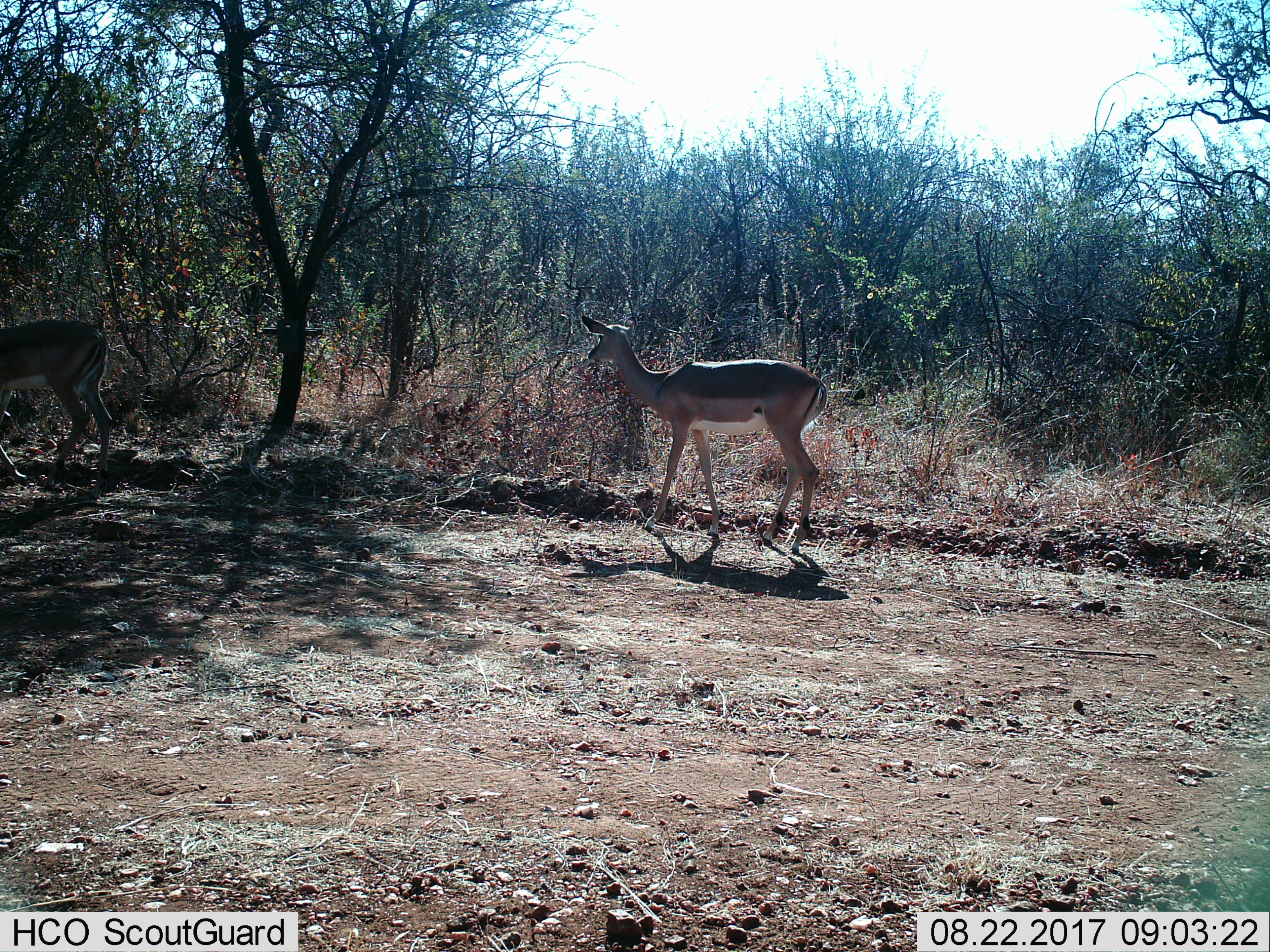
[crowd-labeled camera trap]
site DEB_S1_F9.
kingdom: Animalia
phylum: Chordata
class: Mammalia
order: Artiodactyla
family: Bovidae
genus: Aepyceros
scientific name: Aepyceros melampus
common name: impala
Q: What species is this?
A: Impala (Aepyceros melampus).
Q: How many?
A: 2.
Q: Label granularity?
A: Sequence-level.